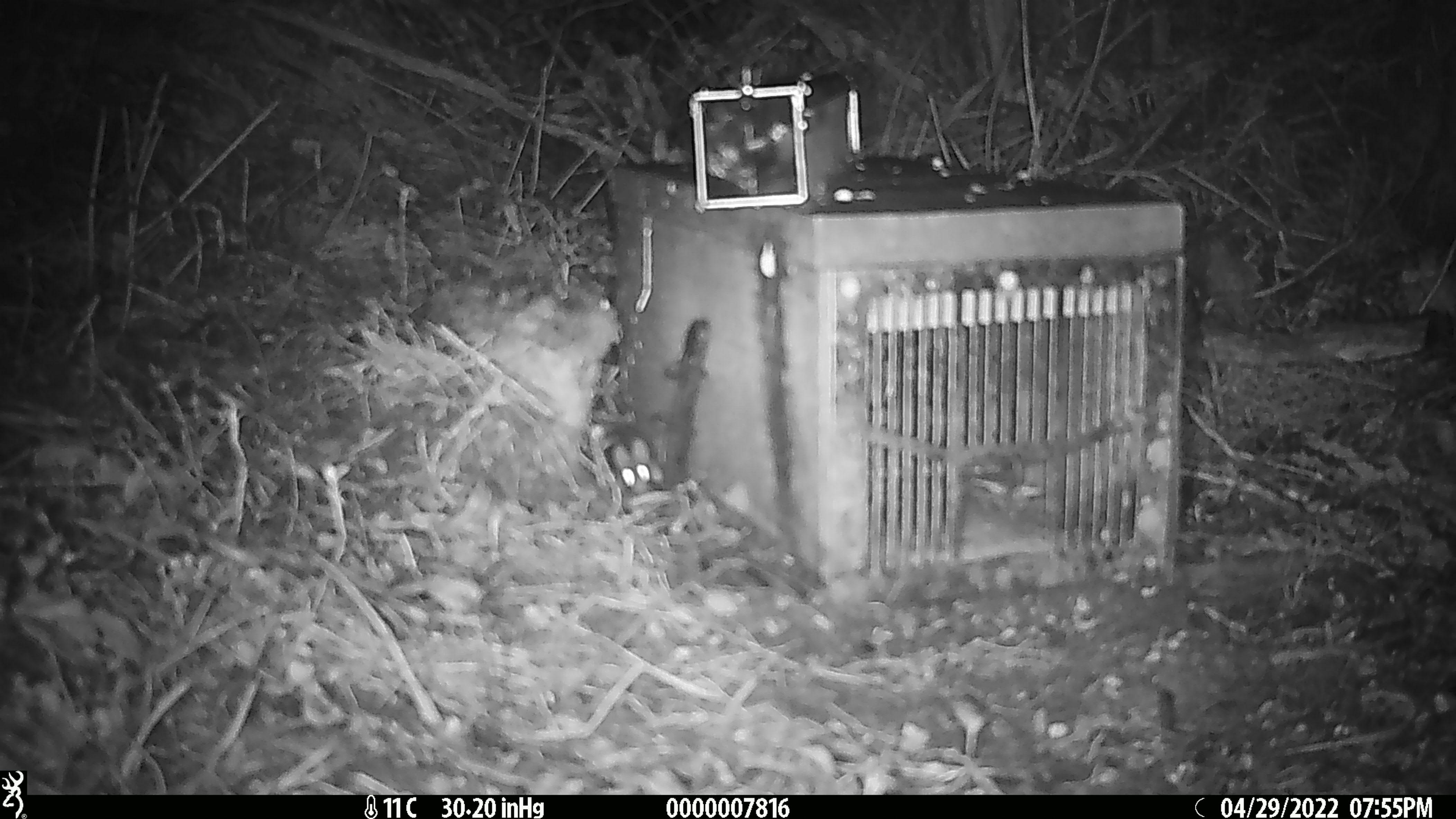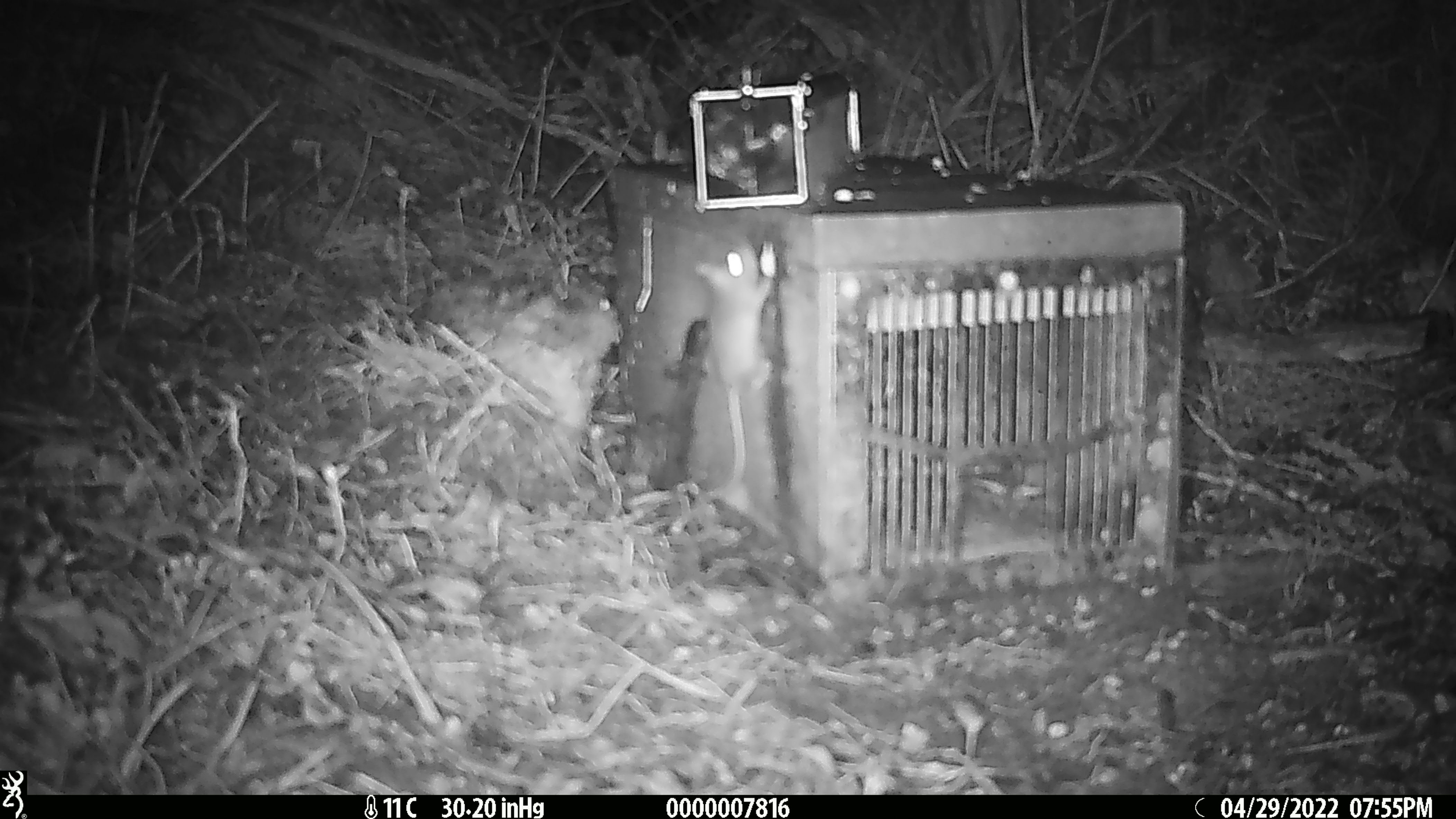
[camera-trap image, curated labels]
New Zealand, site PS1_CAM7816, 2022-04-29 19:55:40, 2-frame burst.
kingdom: Animalia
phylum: Chordata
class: Mammalia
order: Rodentia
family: Muridae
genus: Mus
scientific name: Mus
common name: mouse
Mouse (Mus).